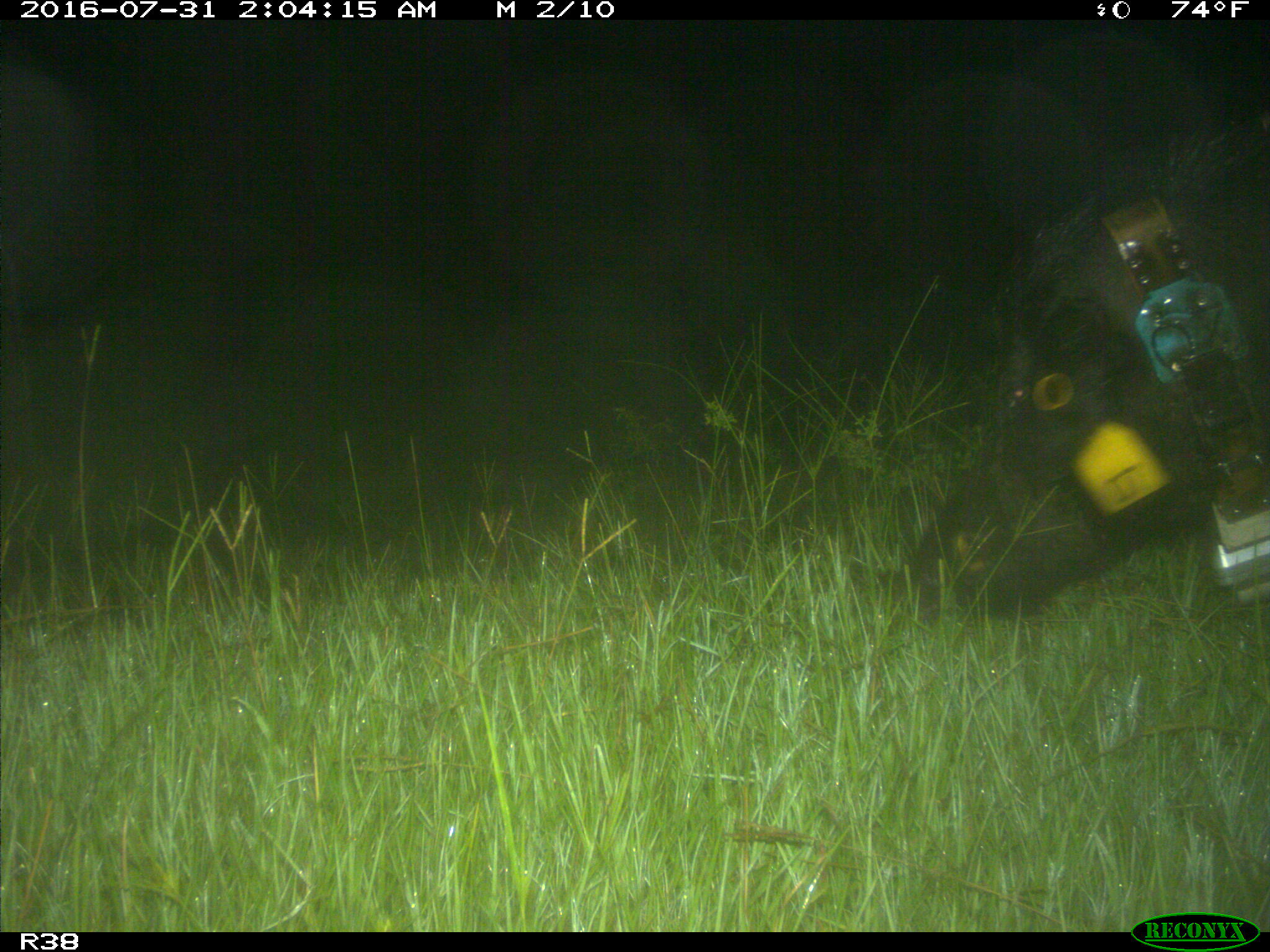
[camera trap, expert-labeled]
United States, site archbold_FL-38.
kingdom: Animalia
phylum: Chordata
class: Mammalia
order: Artiodactyla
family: Suidae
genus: Sus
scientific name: Sus scrofa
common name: wild boar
Sus scrofa (wild boar).